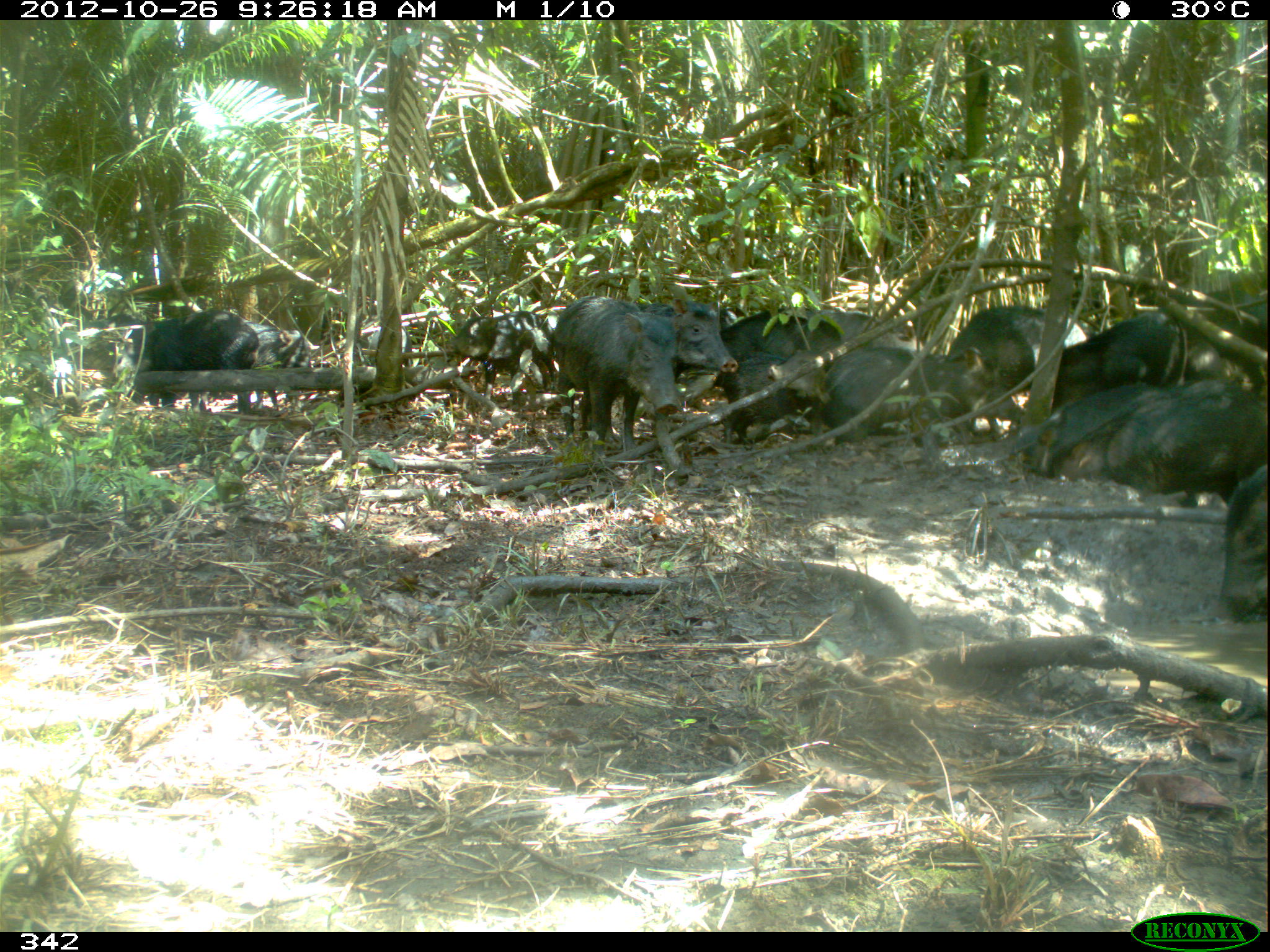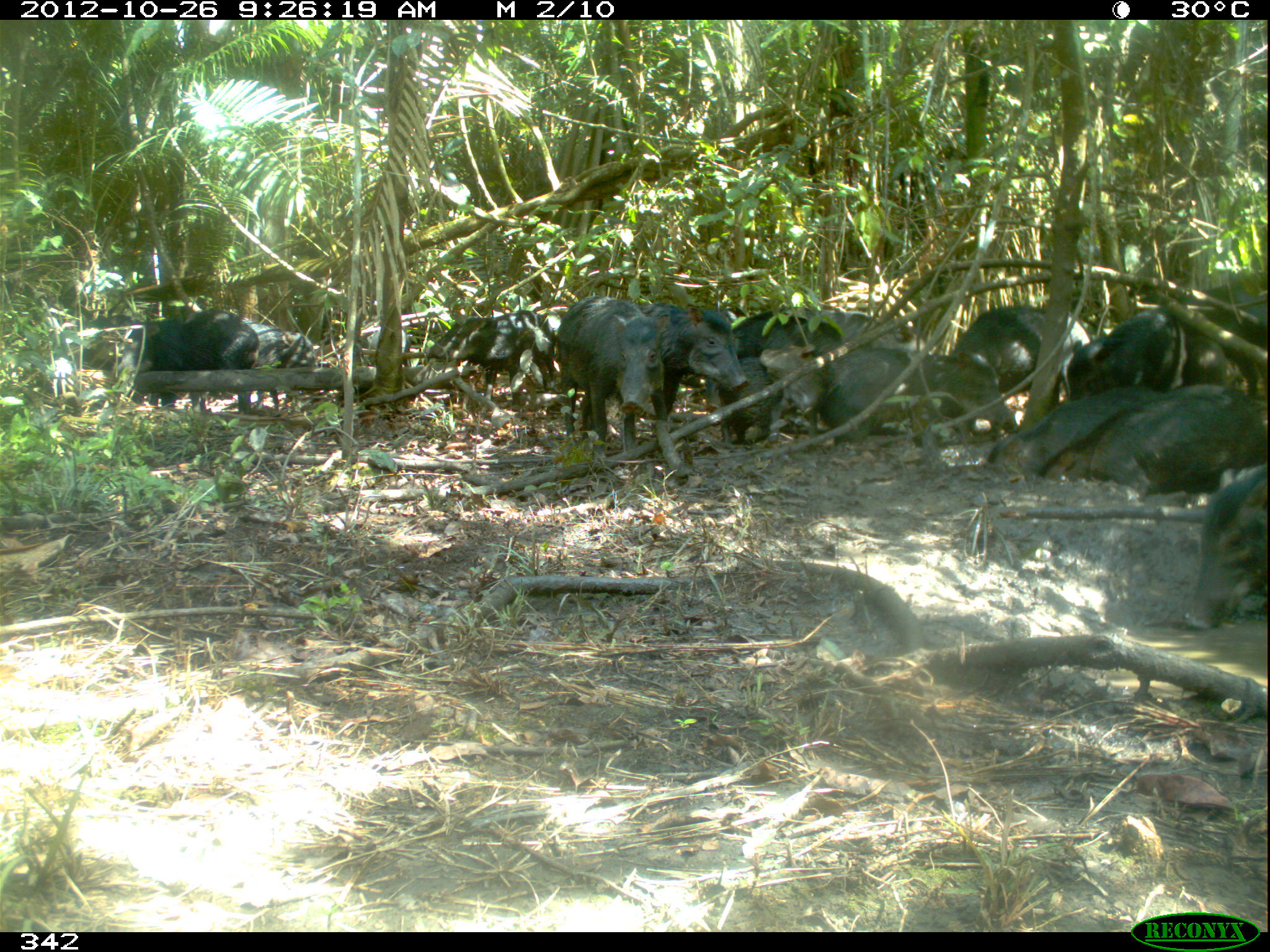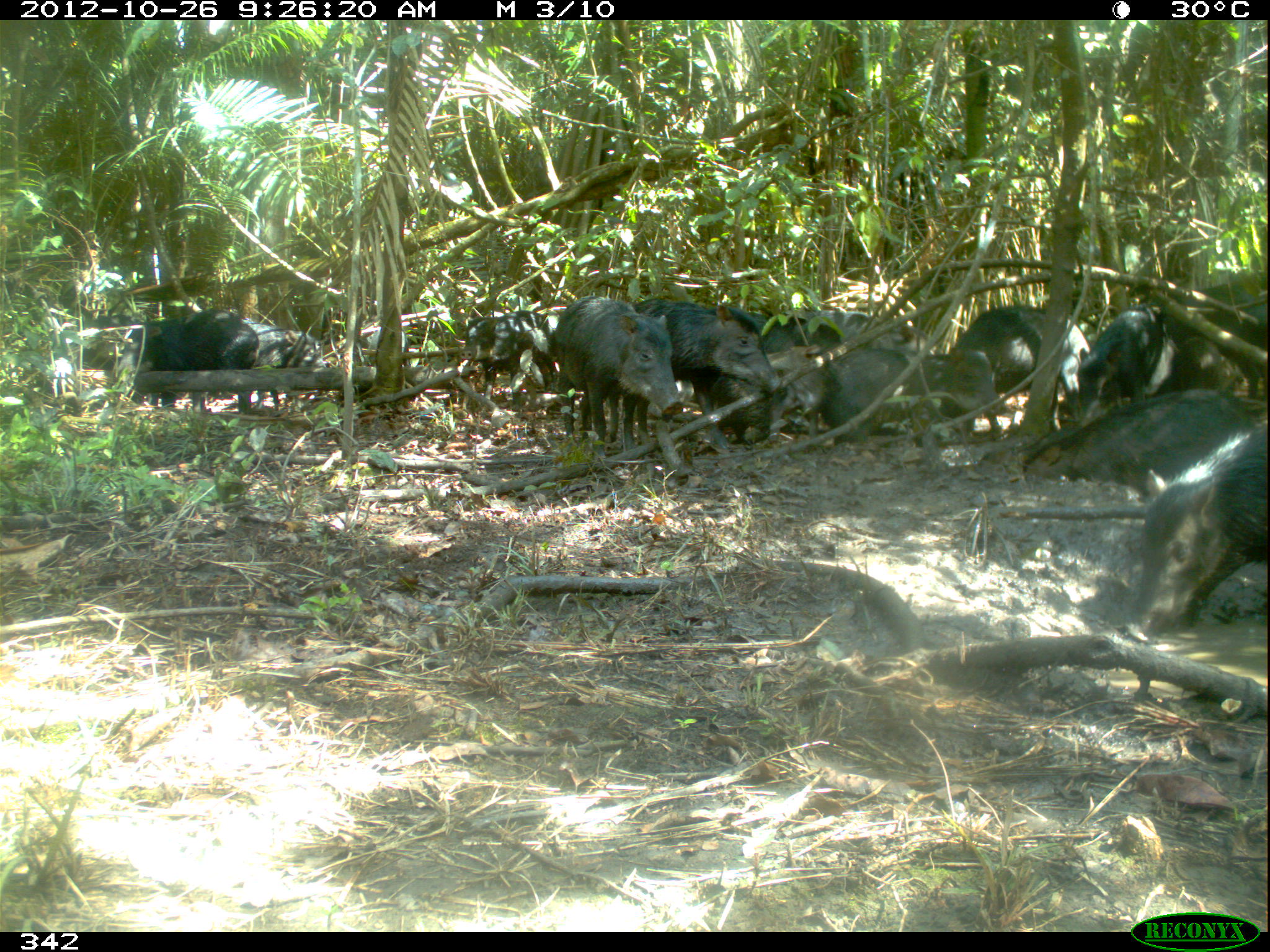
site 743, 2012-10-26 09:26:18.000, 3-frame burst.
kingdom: Animalia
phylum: Chordata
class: Mammalia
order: Artiodactyla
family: Tayassuidae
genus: Tayassu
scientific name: Tayassu pecari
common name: white-lipped peccary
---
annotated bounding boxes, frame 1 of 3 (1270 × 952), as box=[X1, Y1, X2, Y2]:
tayassu pecari: box=[1050, 378, 1270, 496]; box=[591, 299, 738, 453]; box=[552, 294, 686, 453]; box=[938, 307, 1091, 421]; box=[104, 307, 262, 416]; box=[1011, 382, 1177, 478]; box=[1052, 311, 1191, 409]; box=[827, 346, 947, 444]; box=[439, 308, 554, 402]; box=[721, 348, 828, 446]; box=[1209, 464, 1269, 620]; box=[720, 305, 883, 350]; box=[1186, 289, 1268, 378]; box=[246, 319, 321, 413]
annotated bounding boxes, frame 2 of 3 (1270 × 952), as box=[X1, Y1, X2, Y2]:
tayassu pecari: box=[705, 307, 921, 438]; box=[1041, 384, 1269, 503]; box=[634, 299, 753, 456]; box=[556, 295, 664, 466]; box=[828, 345, 1016, 435]; box=[988, 384, 1161, 477]; box=[1185, 464, 1270, 639]; box=[948, 303, 1092, 399]; box=[133, 310, 257, 417]; box=[1063, 311, 1193, 408]; box=[432, 311, 556, 399]; box=[1178, 275, 1269, 394]; box=[236, 316, 319, 426]; box=[758, 341, 825, 446]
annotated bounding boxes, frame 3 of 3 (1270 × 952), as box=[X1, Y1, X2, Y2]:
tayassu pecari: box=[1126, 419, 1269, 645]; box=[1018, 382, 1259, 492]; box=[744, 306, 922, 443]; box=[627, 296, 783, 450]; box=[675, 325, 853, 453]; box=[554, 295, 685, 454]; box=[820, 343, 1013, 448]; box=[942, 305, 1097, 409]; box=[110, 310, 262, 415]; box=[1075, 303, 1196, 426]; box=[230, 313, 328, 413]; box=[458, 310, 552, 408]